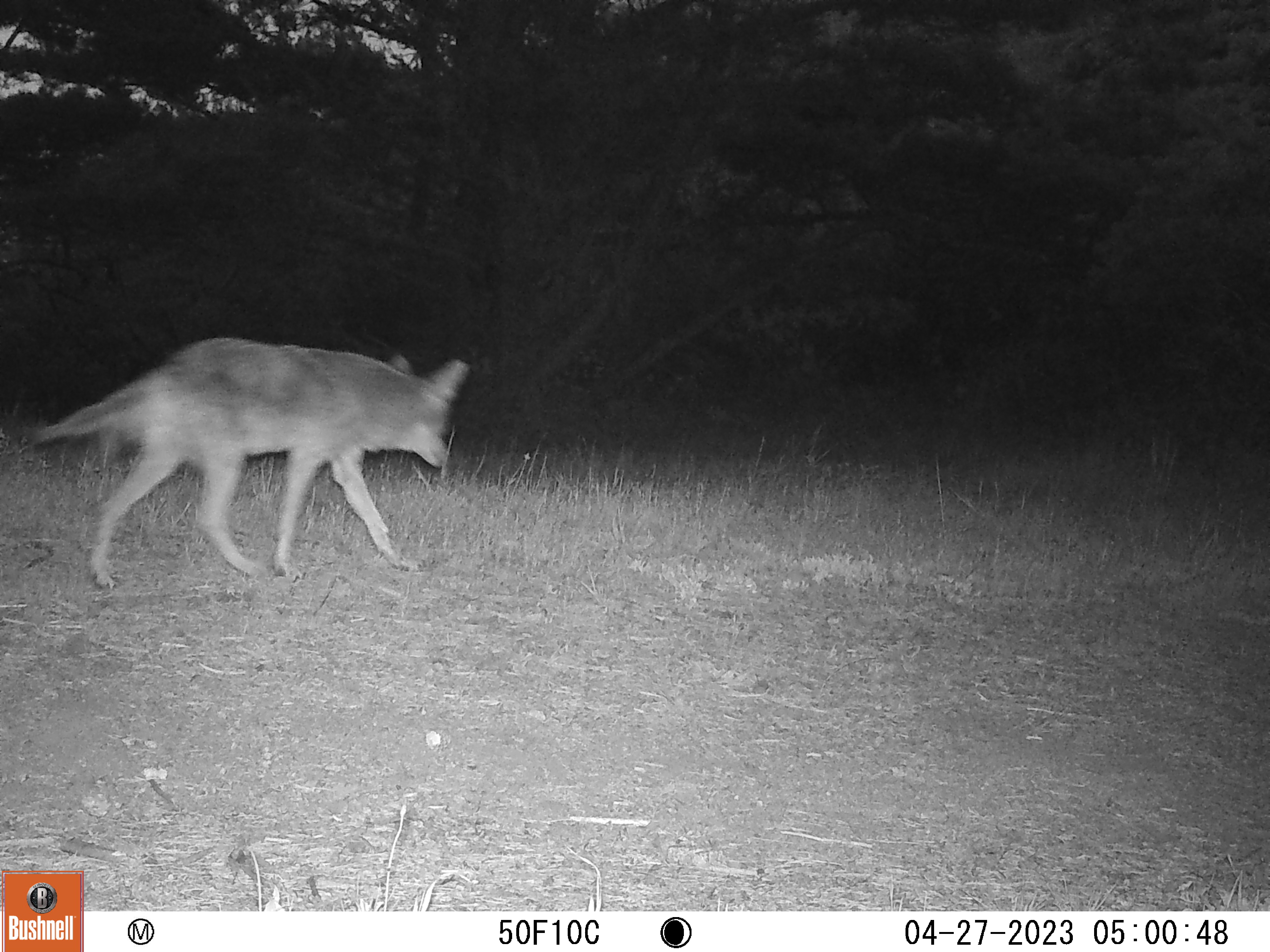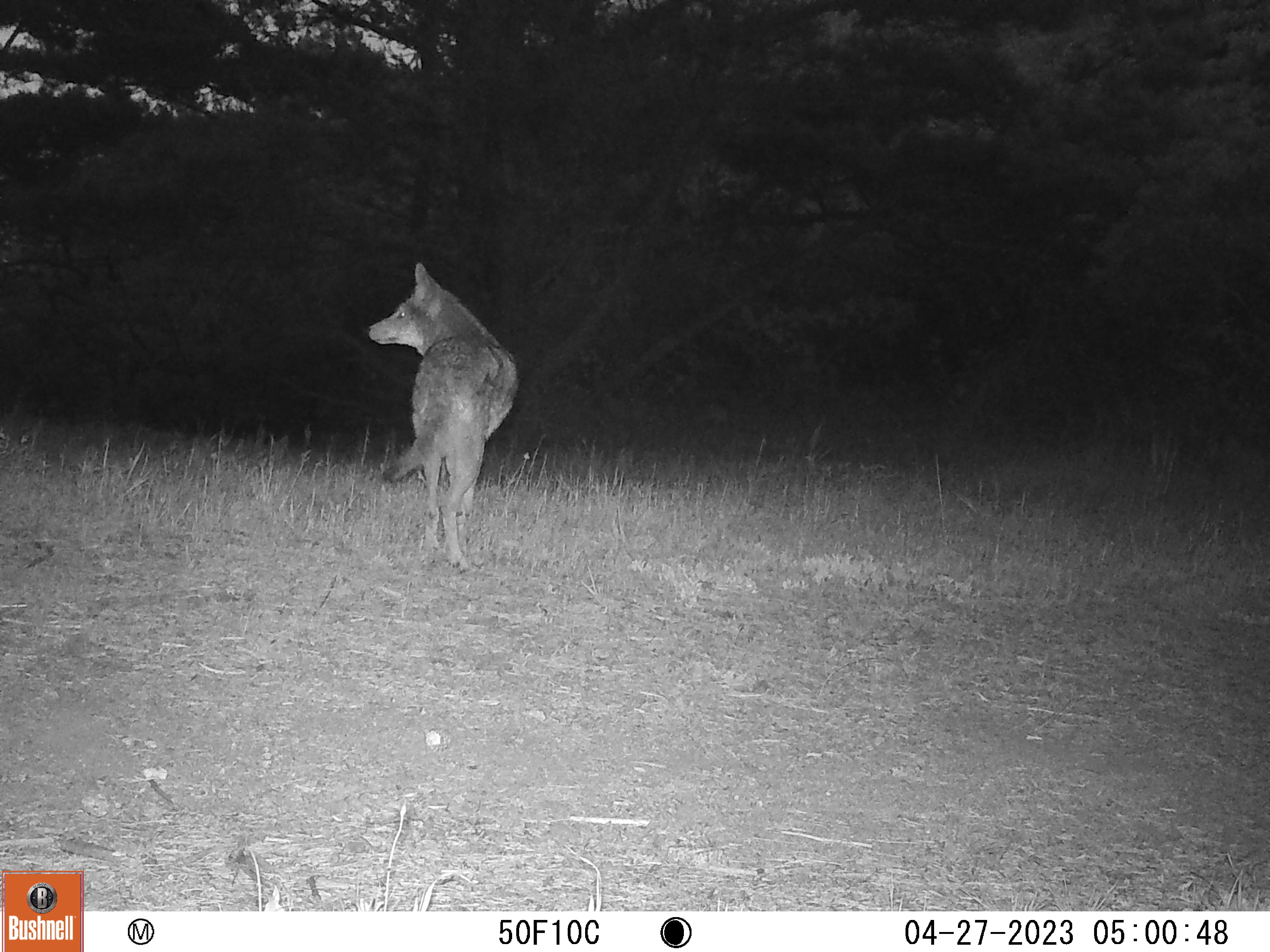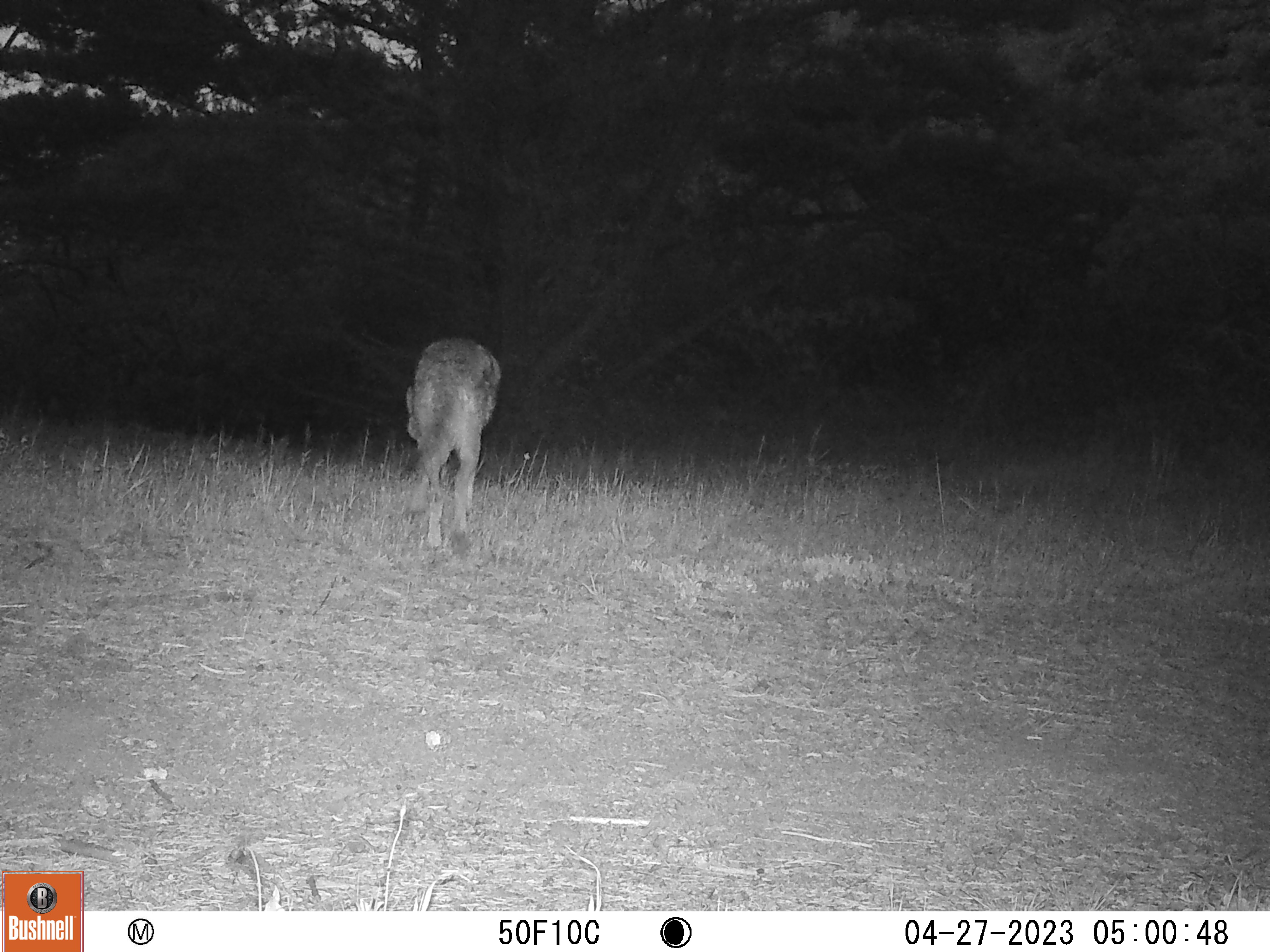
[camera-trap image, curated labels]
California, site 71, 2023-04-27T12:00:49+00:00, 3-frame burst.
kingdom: Animalia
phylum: Chordata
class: Mammalia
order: Carnivora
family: Canidae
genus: Canis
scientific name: Canis latrans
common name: coyote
Coyote (Canis latrans).